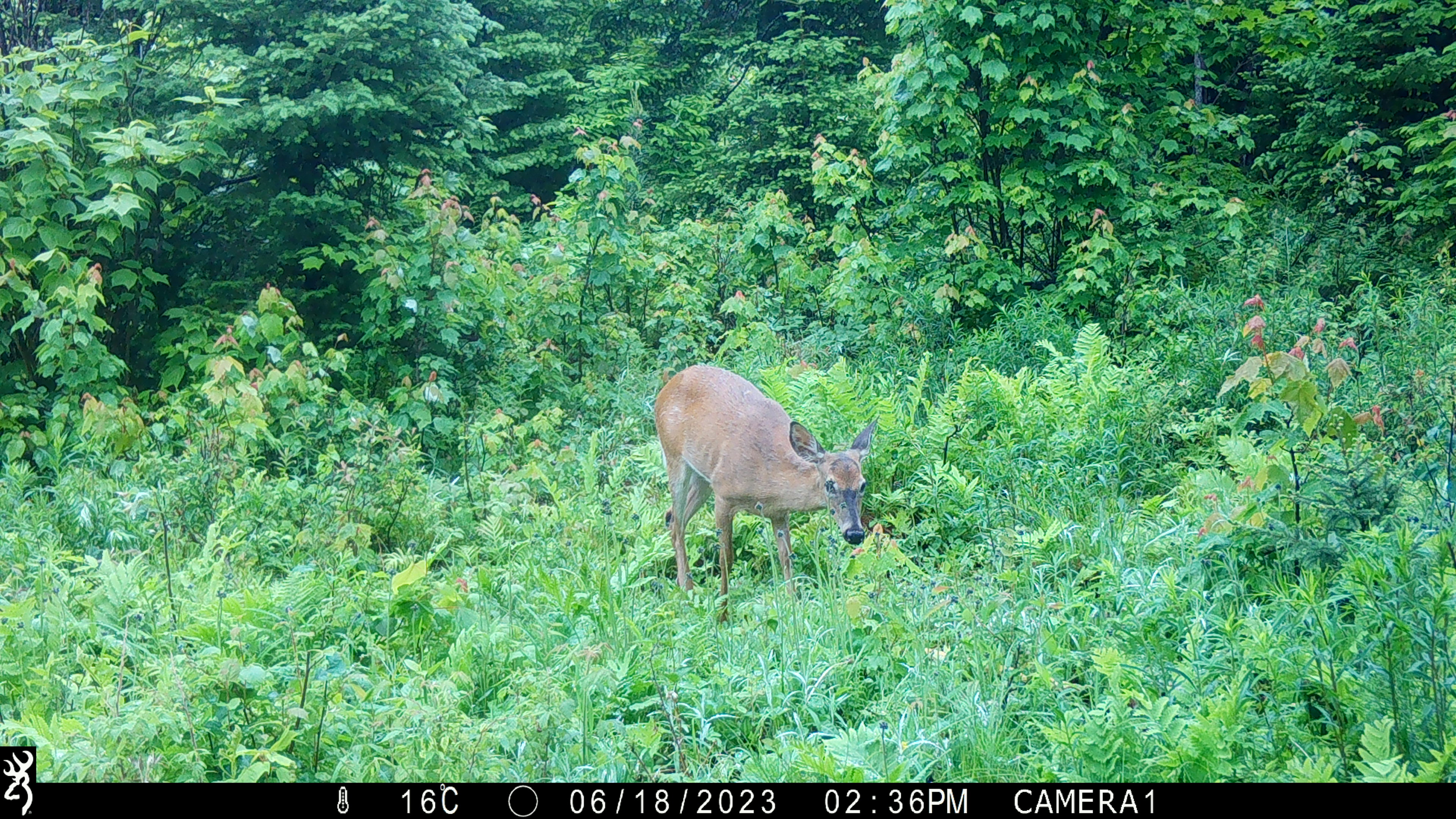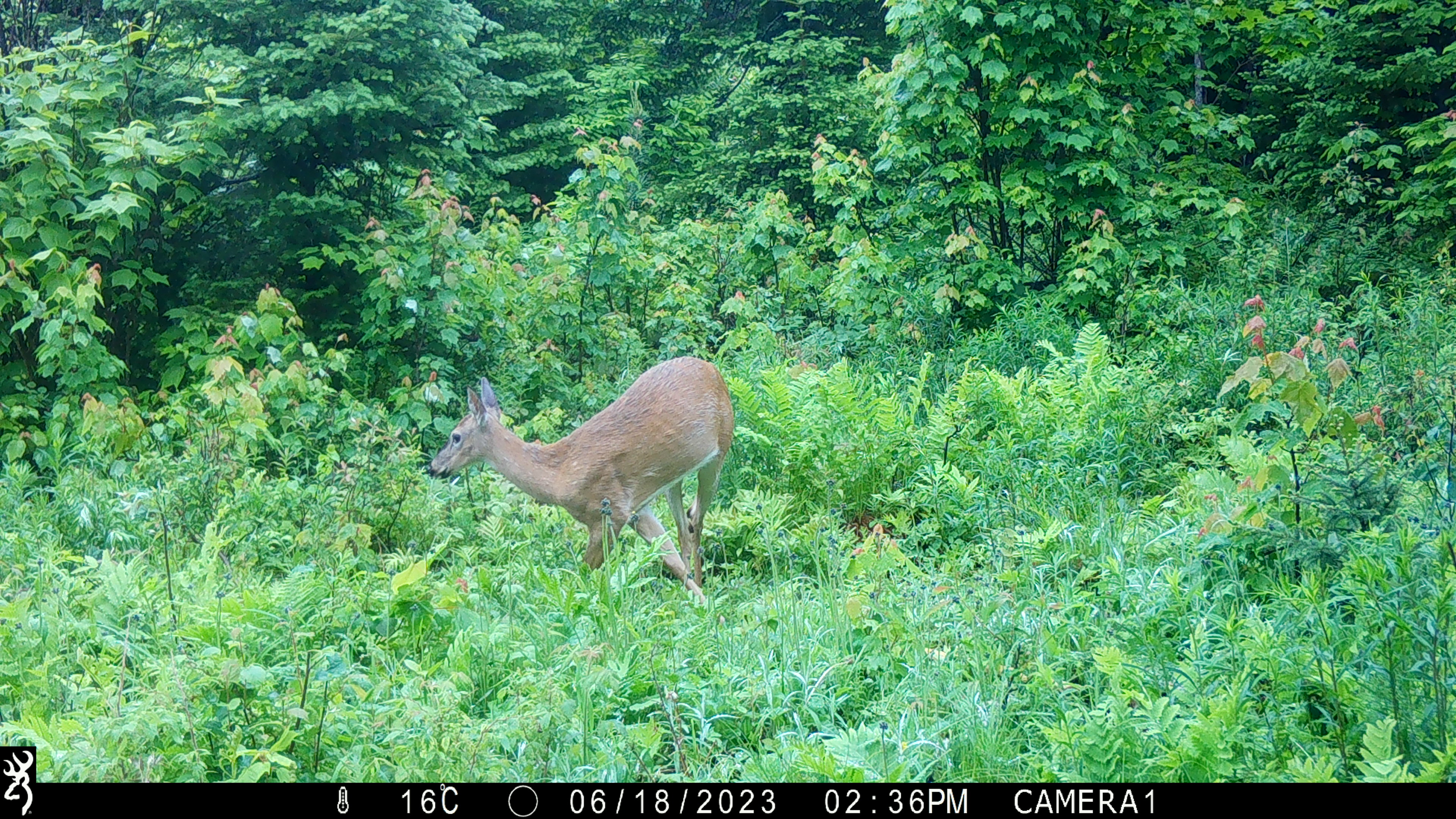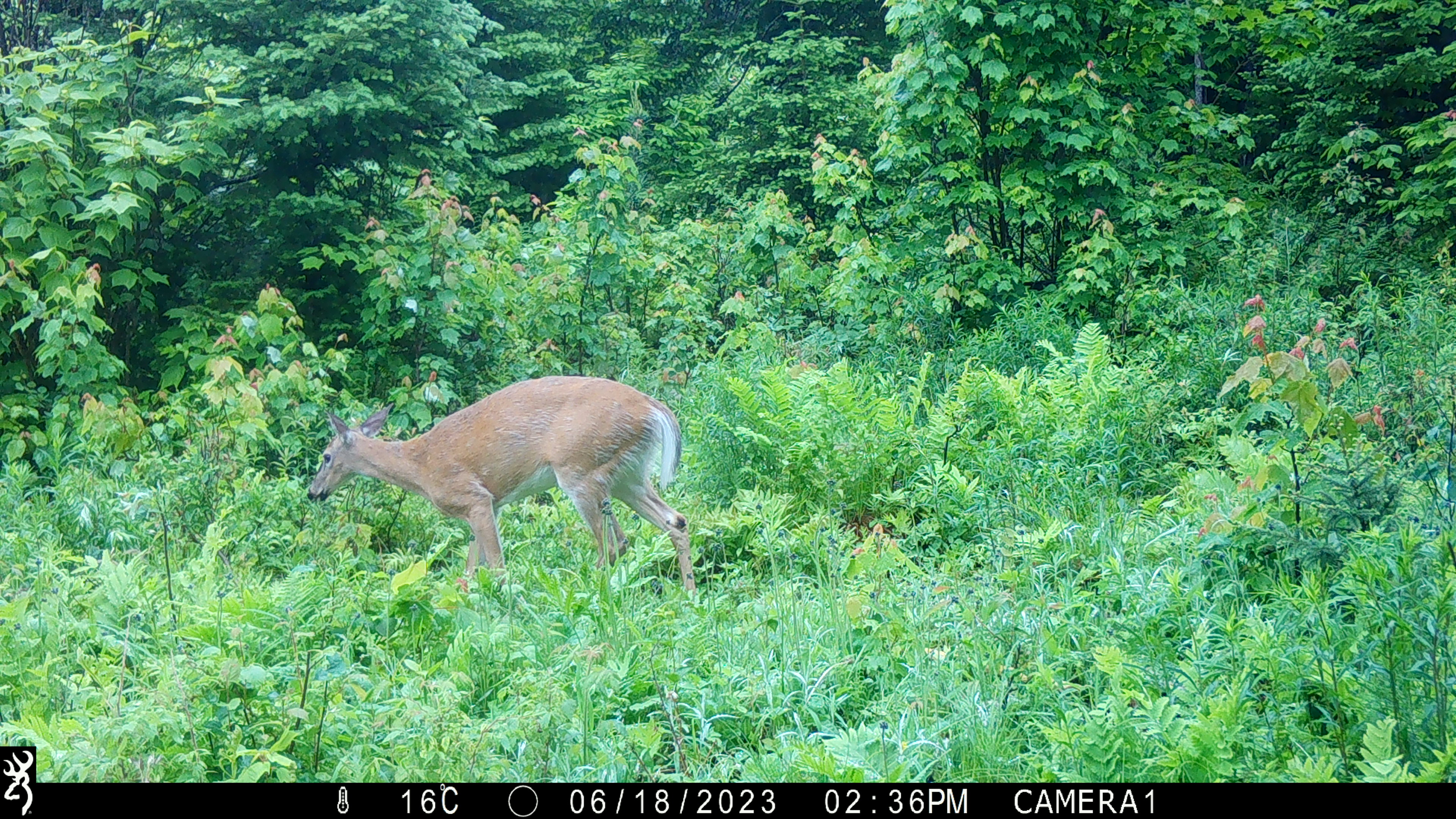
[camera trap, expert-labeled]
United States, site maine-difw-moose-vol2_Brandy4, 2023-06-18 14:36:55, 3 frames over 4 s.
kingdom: Animalia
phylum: Chordata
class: Mammalia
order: Artiodactyla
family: Cervidae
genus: Odocoileus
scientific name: Odocoileus virginianus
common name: white-tailed deer